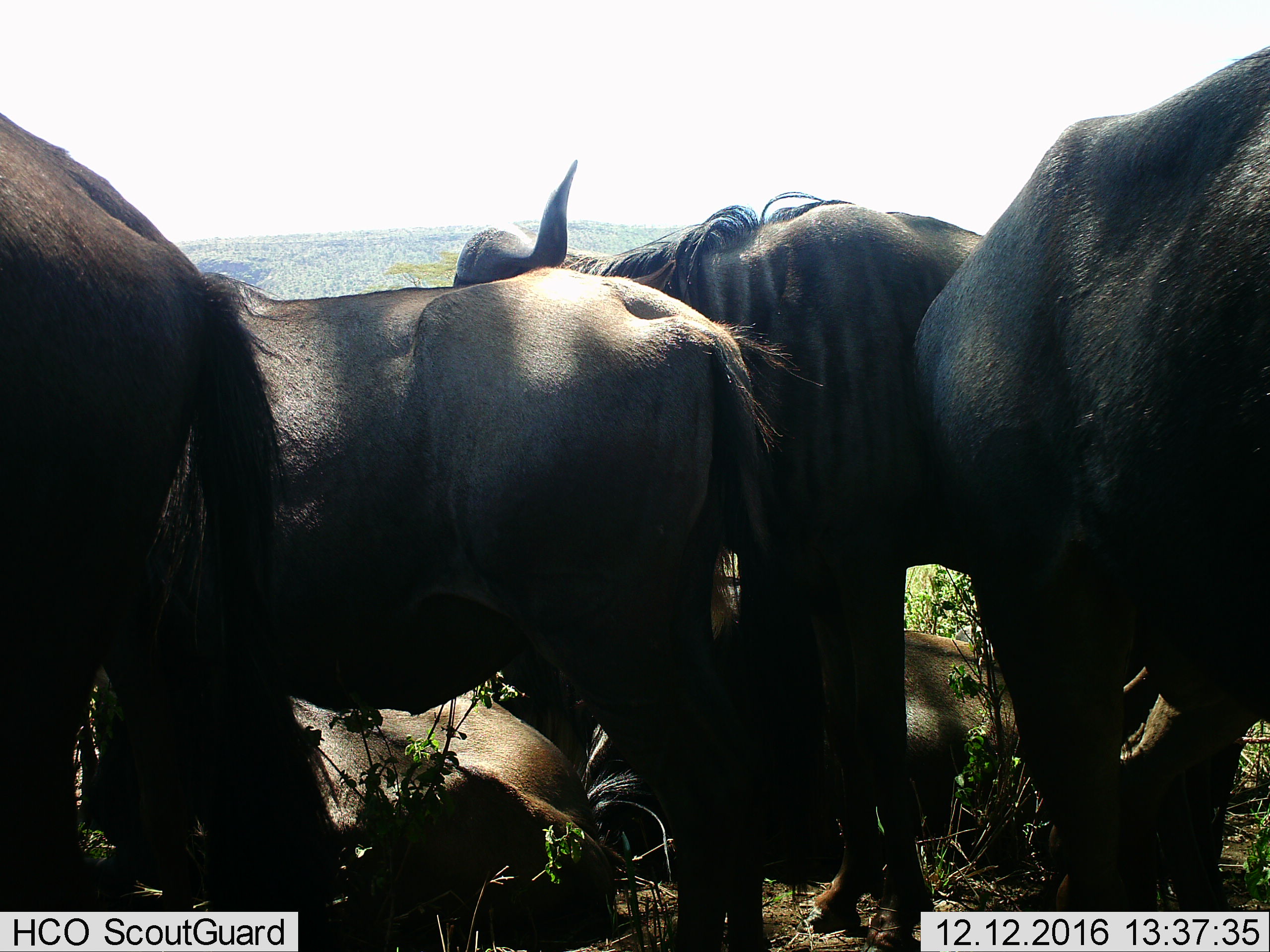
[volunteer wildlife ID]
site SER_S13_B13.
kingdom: Animalia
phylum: Chordata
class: Mammalia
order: Artiodactyla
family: Bovidae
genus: Connochaetes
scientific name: Connochaetes taurinus taurinus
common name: blue wildebeest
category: wildebeestblue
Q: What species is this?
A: Wildebeestblue (blue wildebeest) (Connochaetes taurinus taurinus).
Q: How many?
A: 6.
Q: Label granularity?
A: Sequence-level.